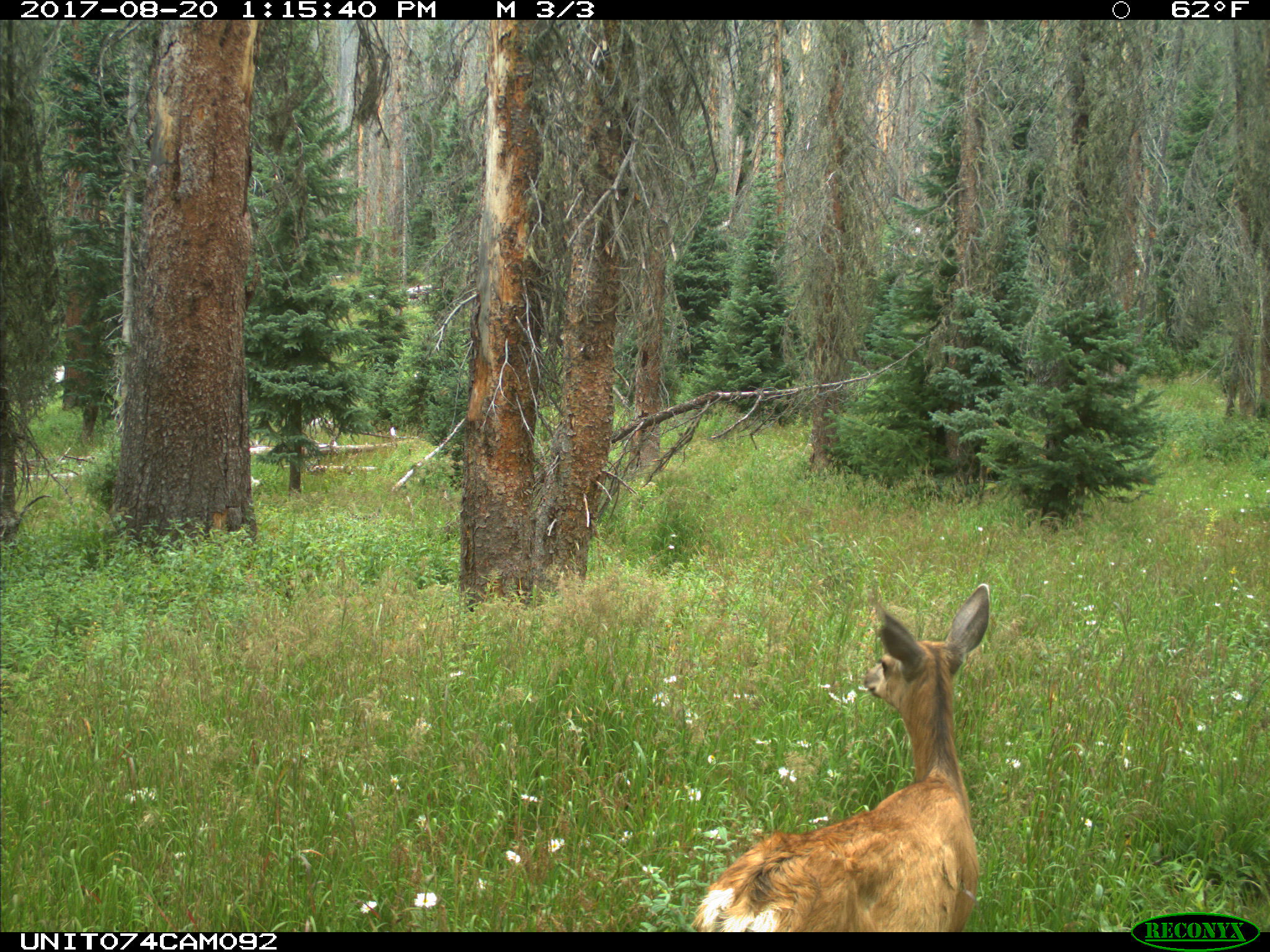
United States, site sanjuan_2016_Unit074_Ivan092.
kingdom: Animalia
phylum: Chordata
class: Mammalia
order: Artiodactyla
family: Cervidae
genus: Odocoileus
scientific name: Odocoileus hemionus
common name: mule deer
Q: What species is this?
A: Odocoileus hemionus (mule deer).